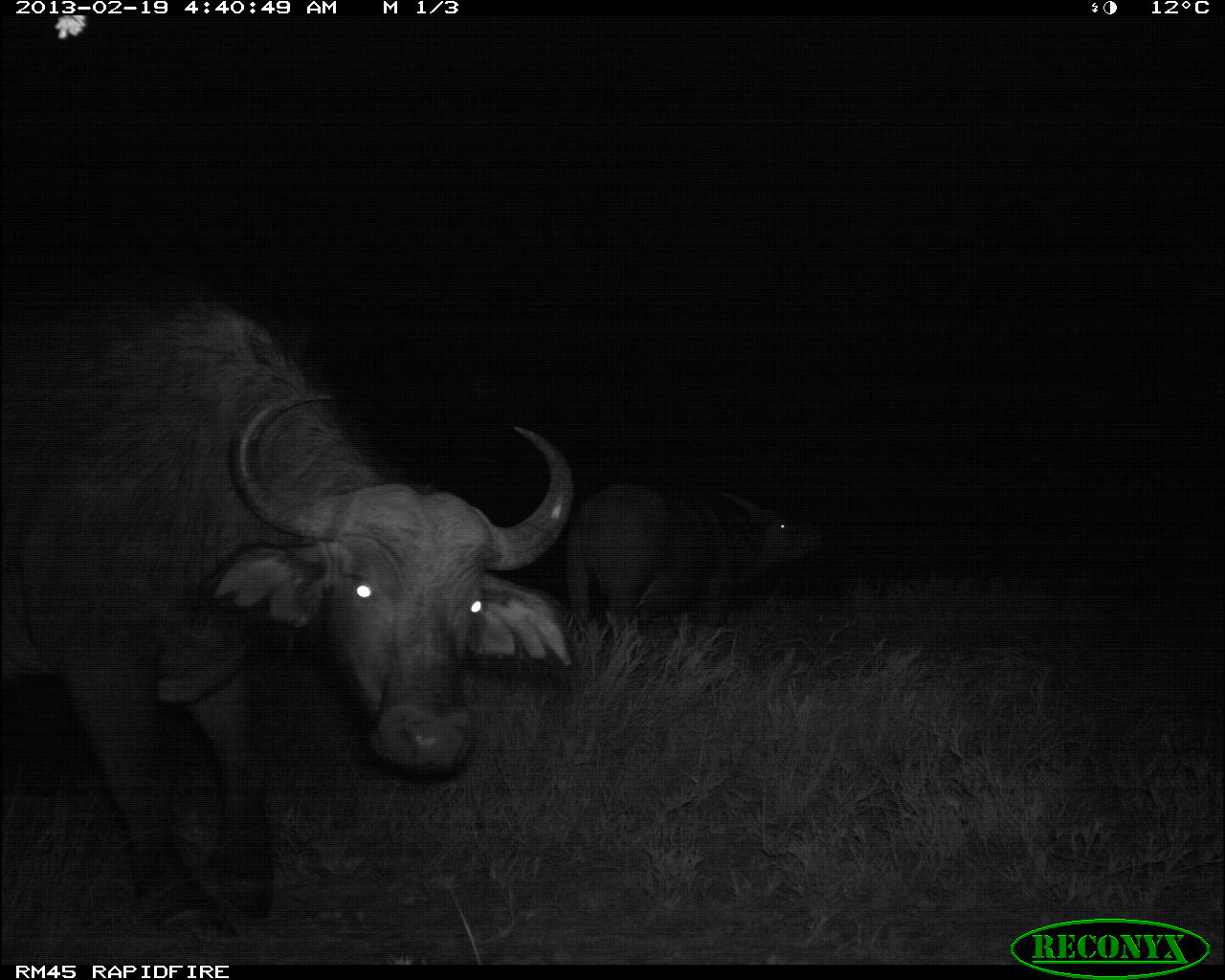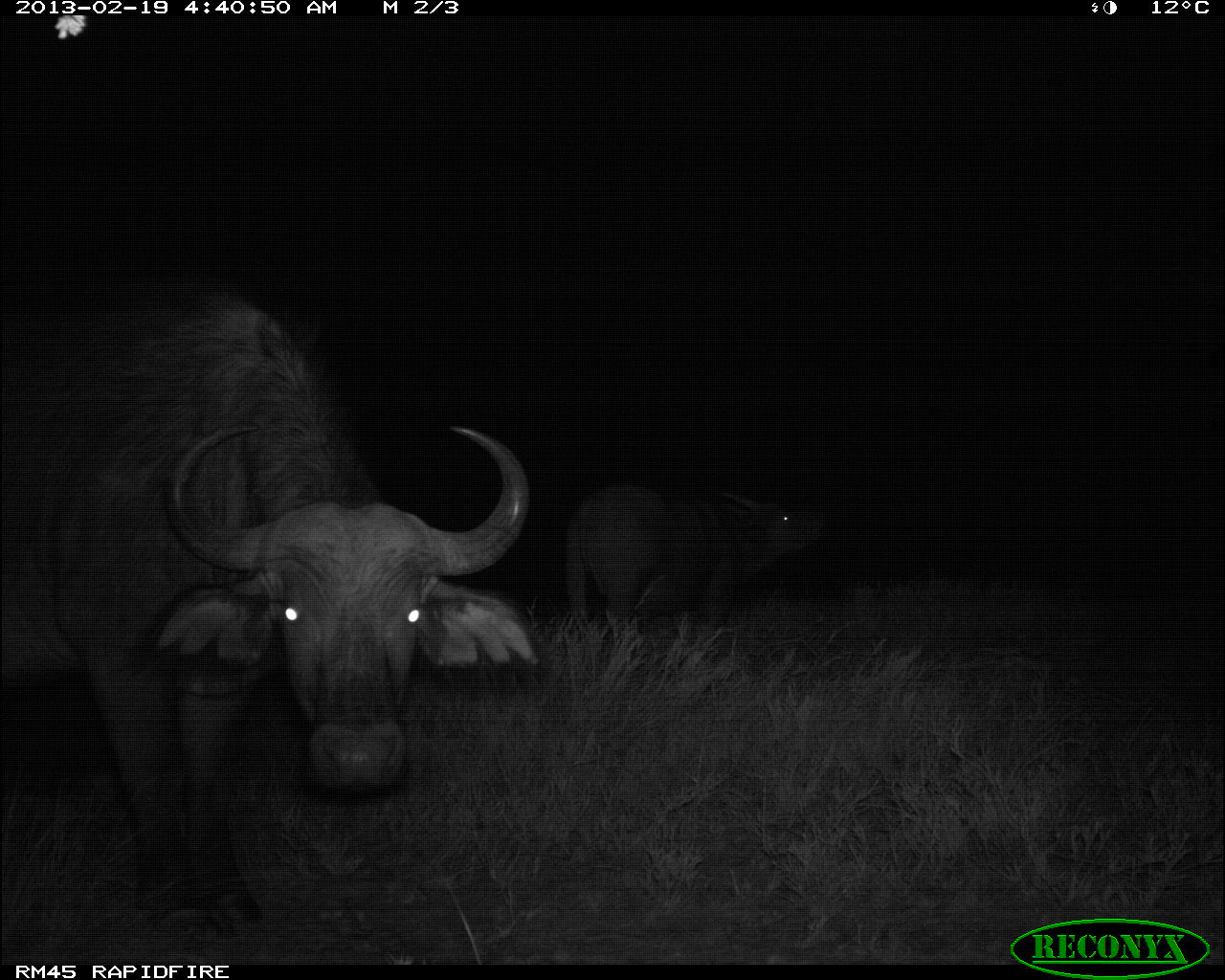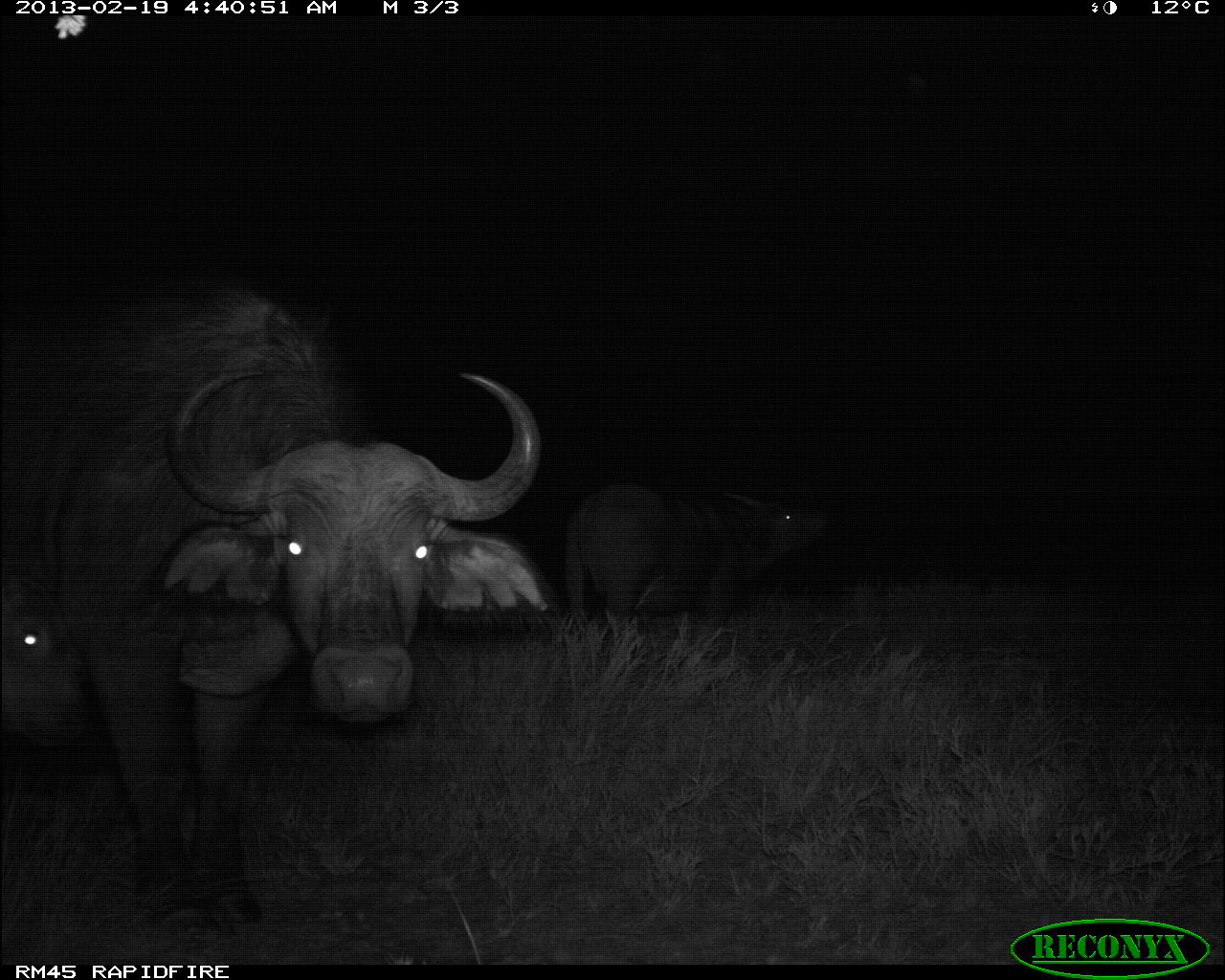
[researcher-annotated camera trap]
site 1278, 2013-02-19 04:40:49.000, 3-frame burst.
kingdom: Animalia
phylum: Chordata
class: Mammalia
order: Artiodactyla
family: Bovidae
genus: Syncerus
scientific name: Syncerus caffer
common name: african buffalo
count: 2